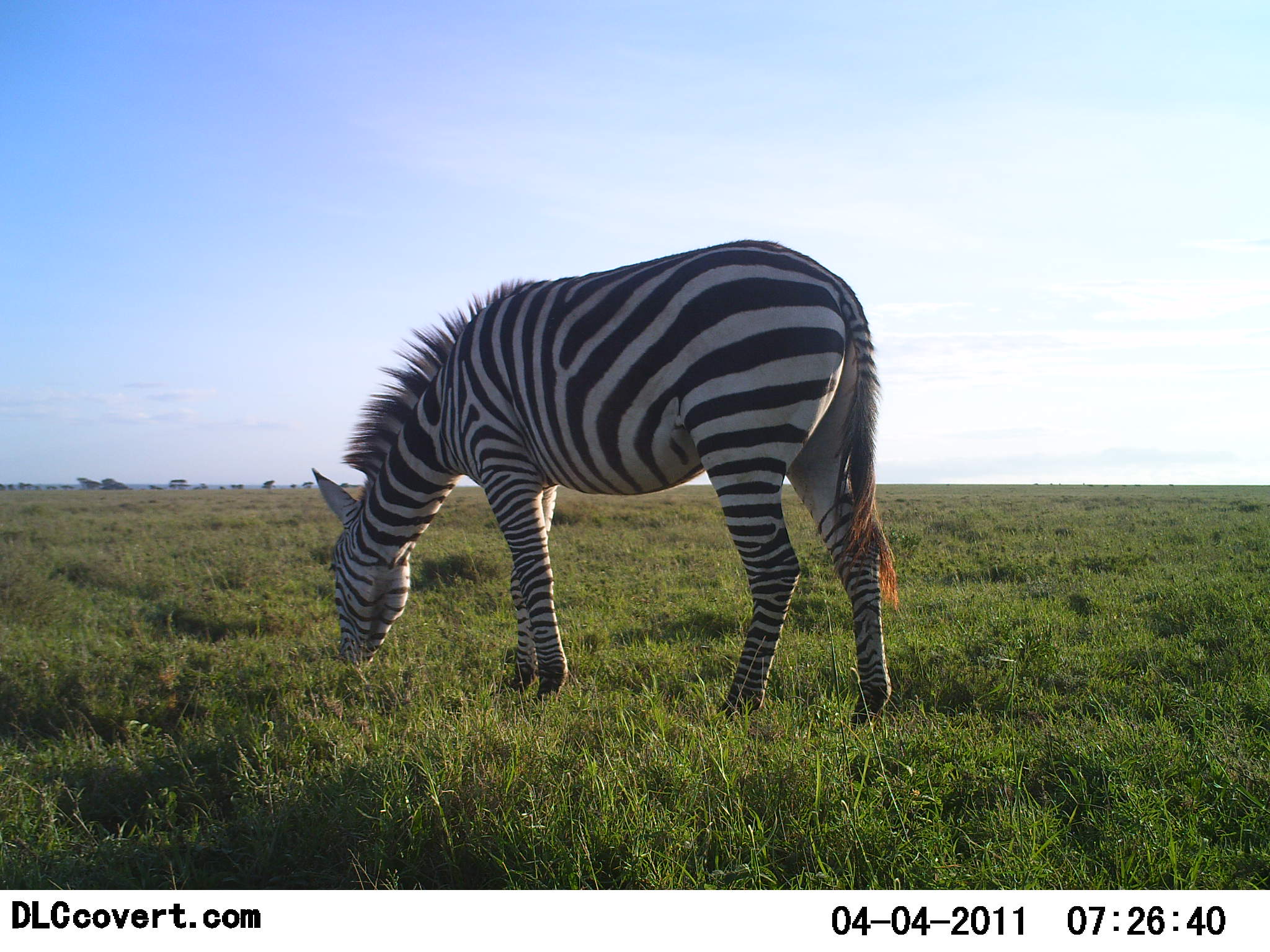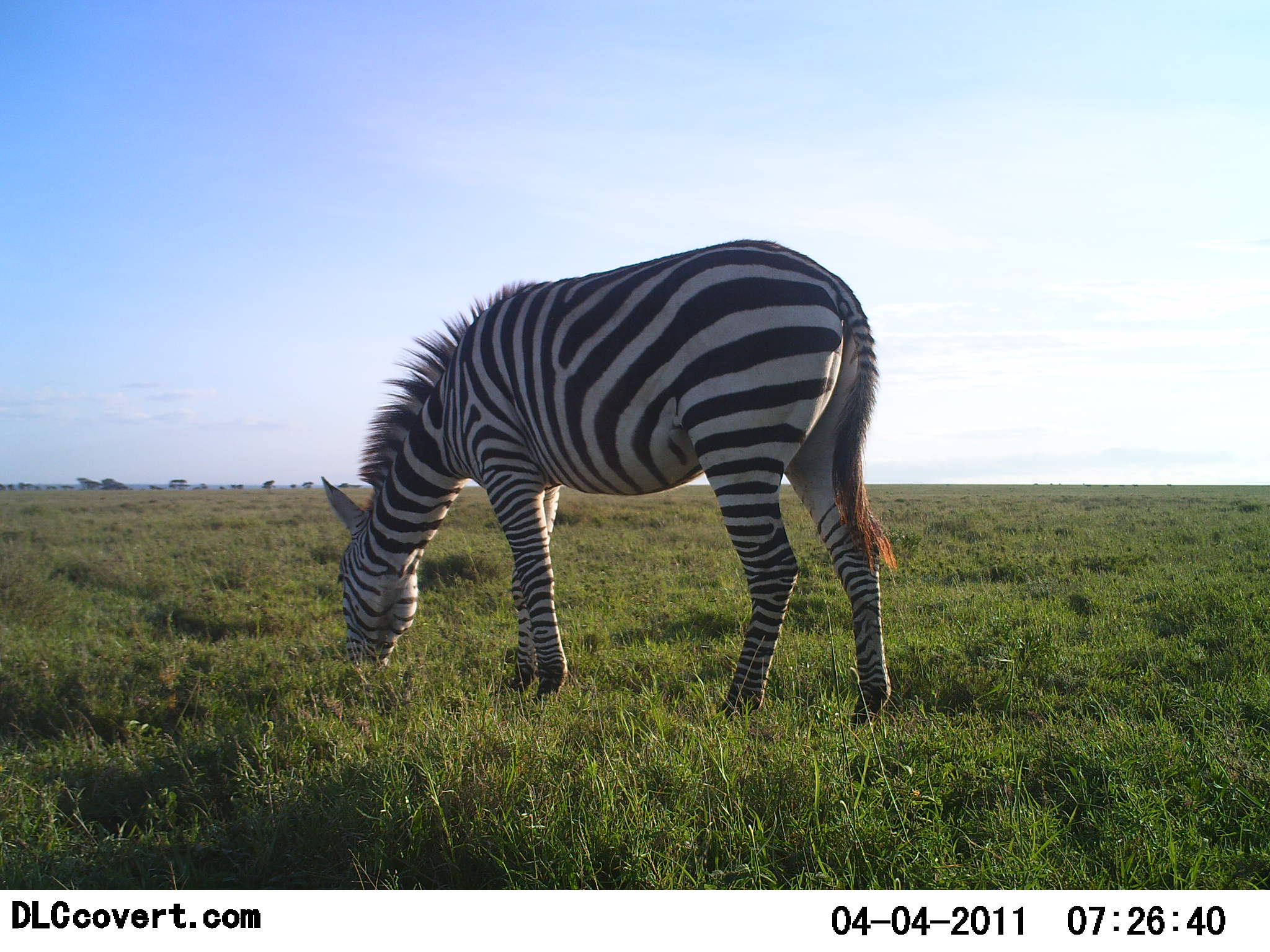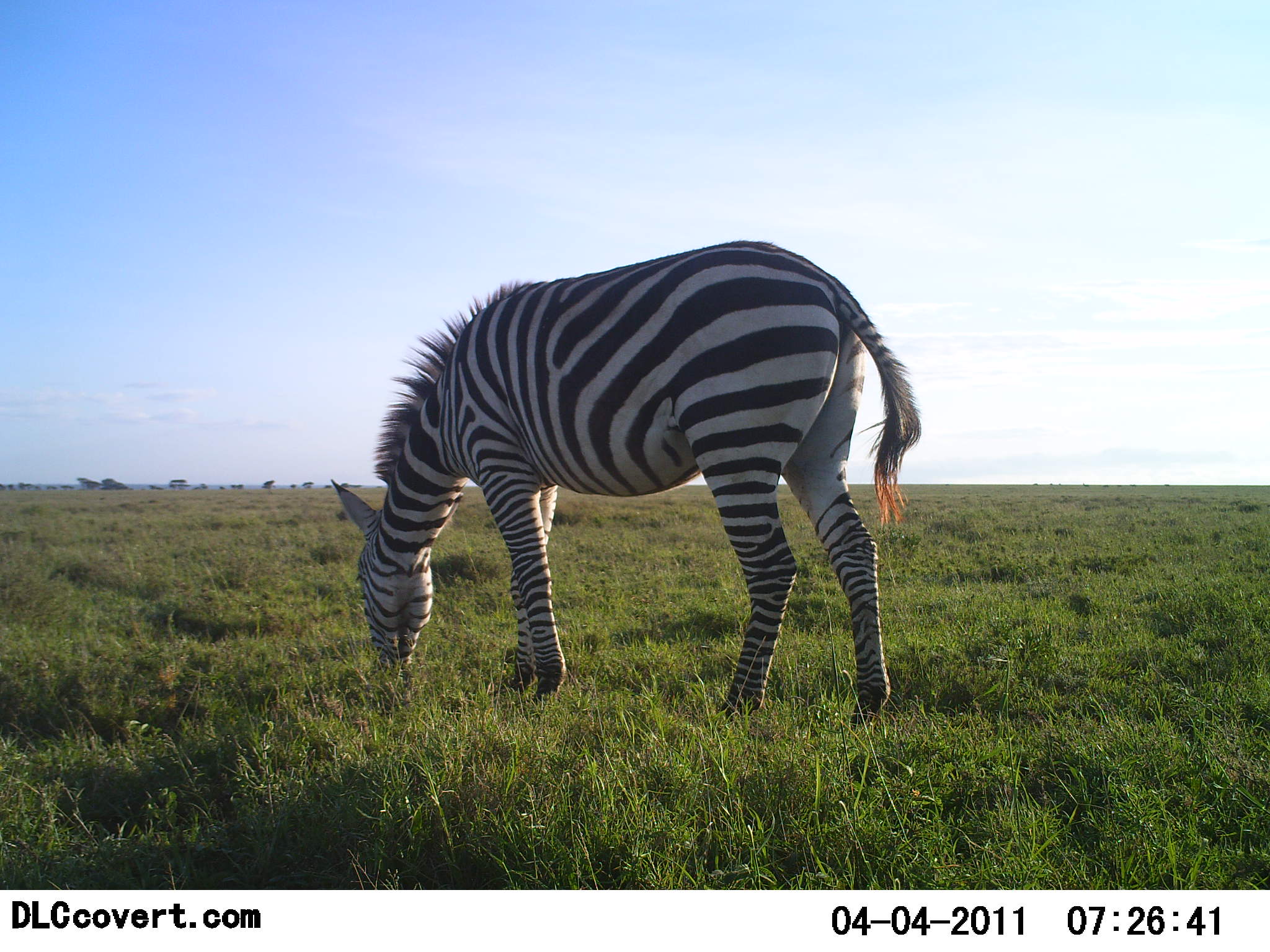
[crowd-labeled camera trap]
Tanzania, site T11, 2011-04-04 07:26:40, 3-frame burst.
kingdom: Animalia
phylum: Chordata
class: Mammalia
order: Perissodactyla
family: Equidae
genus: Equus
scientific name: Equus quagga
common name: plains zebra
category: zebra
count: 1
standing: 40%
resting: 0%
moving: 0%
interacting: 0%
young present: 0%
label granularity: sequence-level